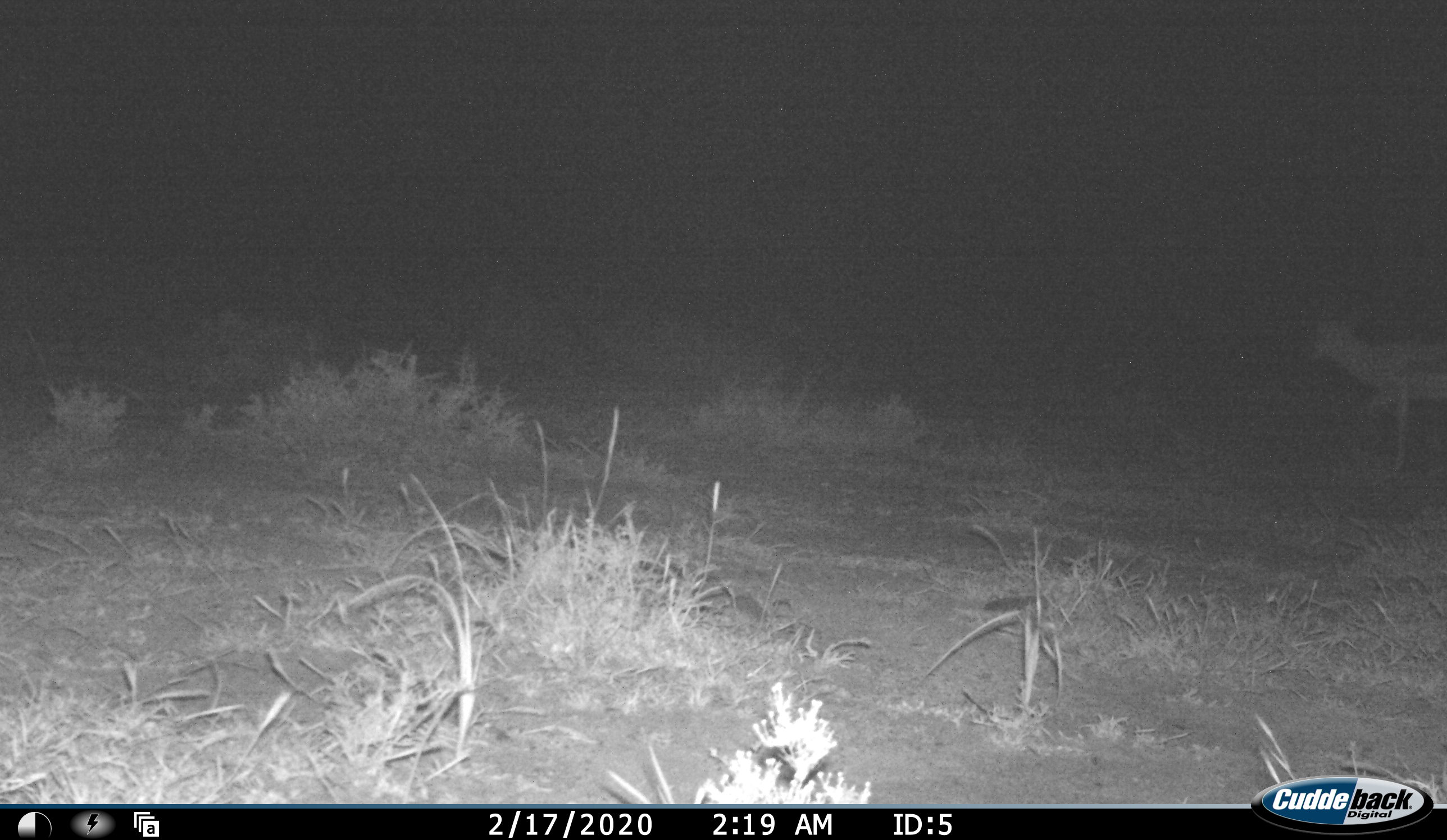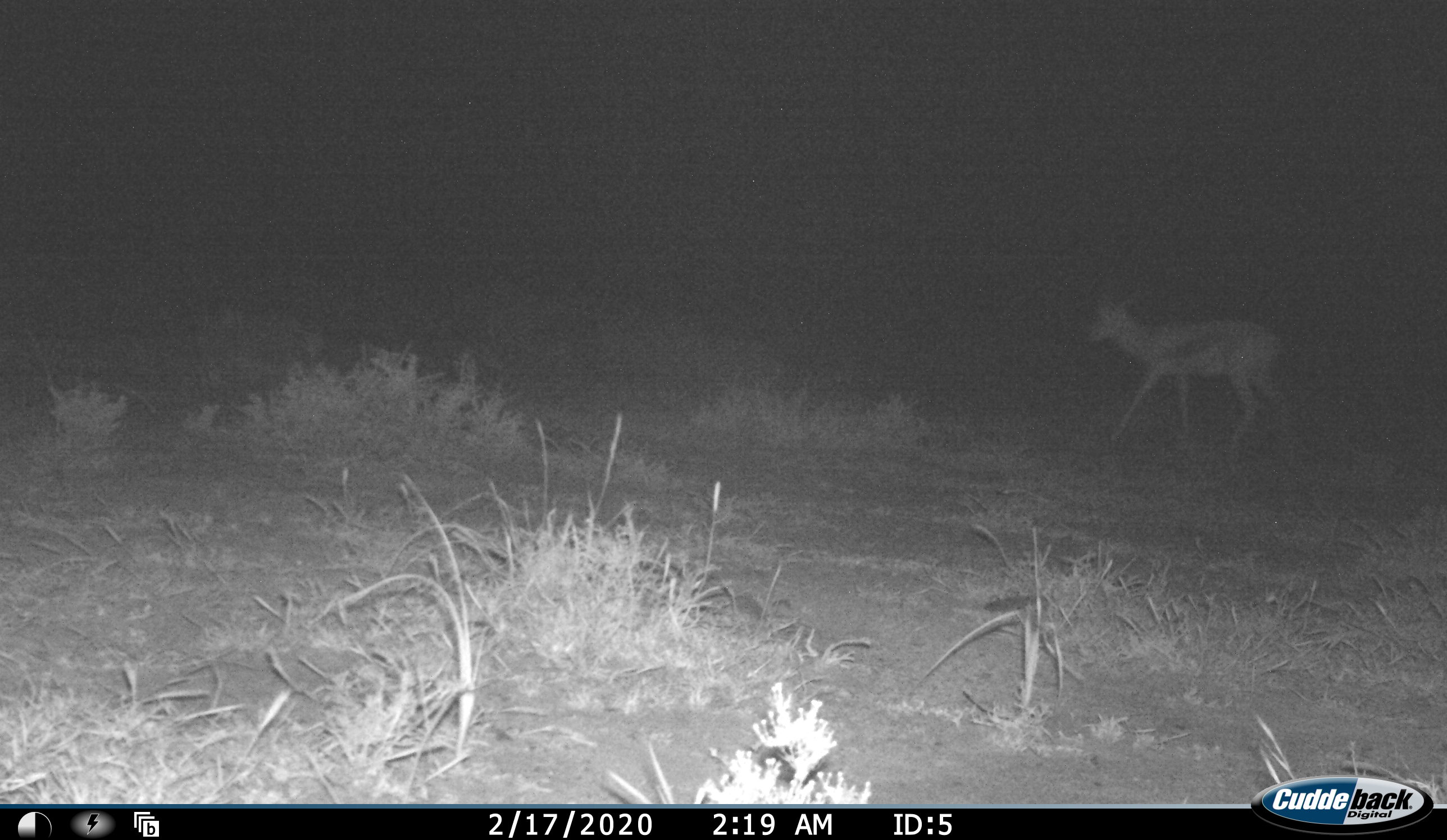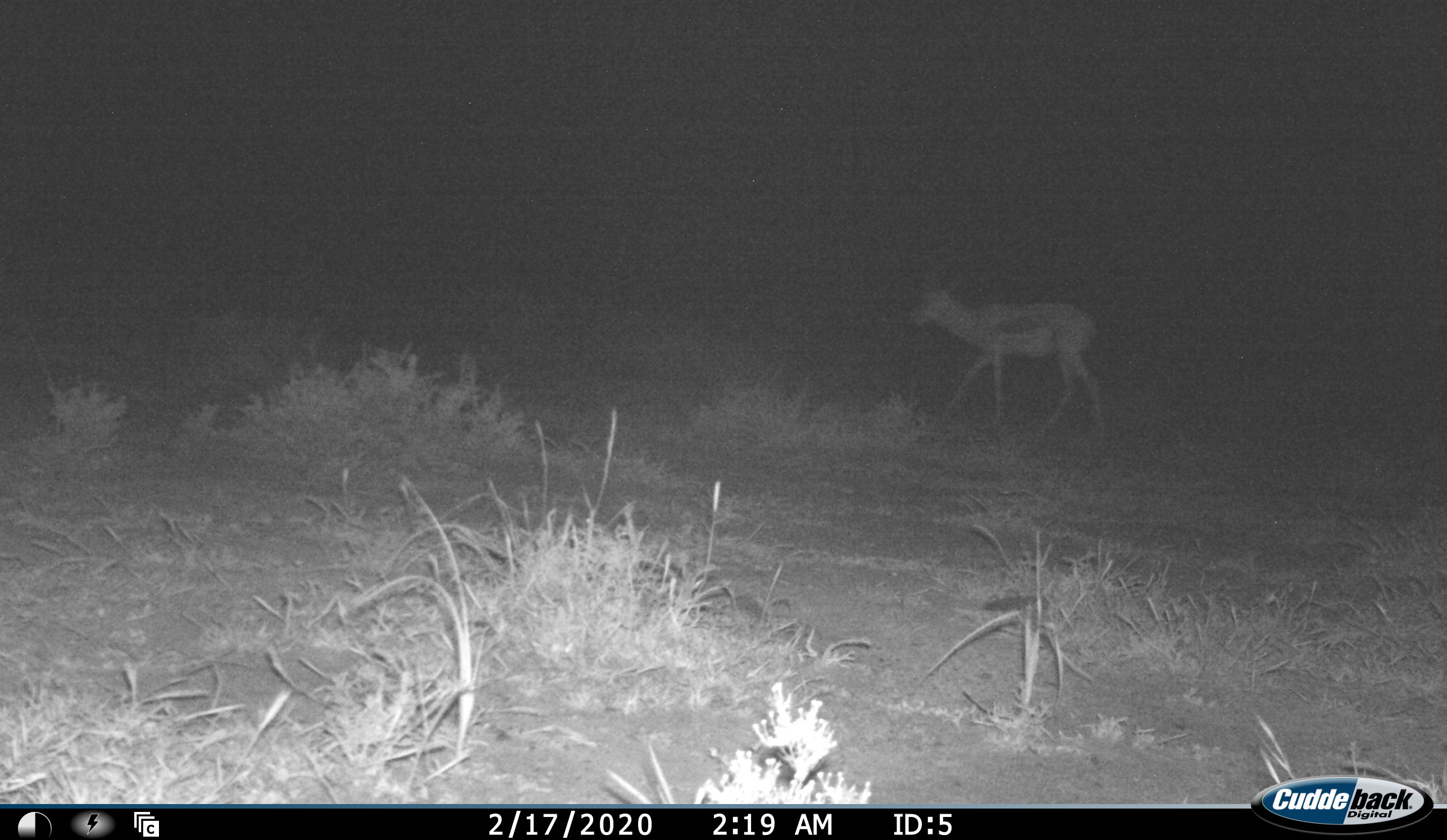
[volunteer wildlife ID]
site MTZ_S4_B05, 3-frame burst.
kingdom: Animalia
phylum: Chordata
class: Mammalia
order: Artiodactyla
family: Bovidae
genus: Antidorcas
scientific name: Antidorcas marsupialis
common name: springbok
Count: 1.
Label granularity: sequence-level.